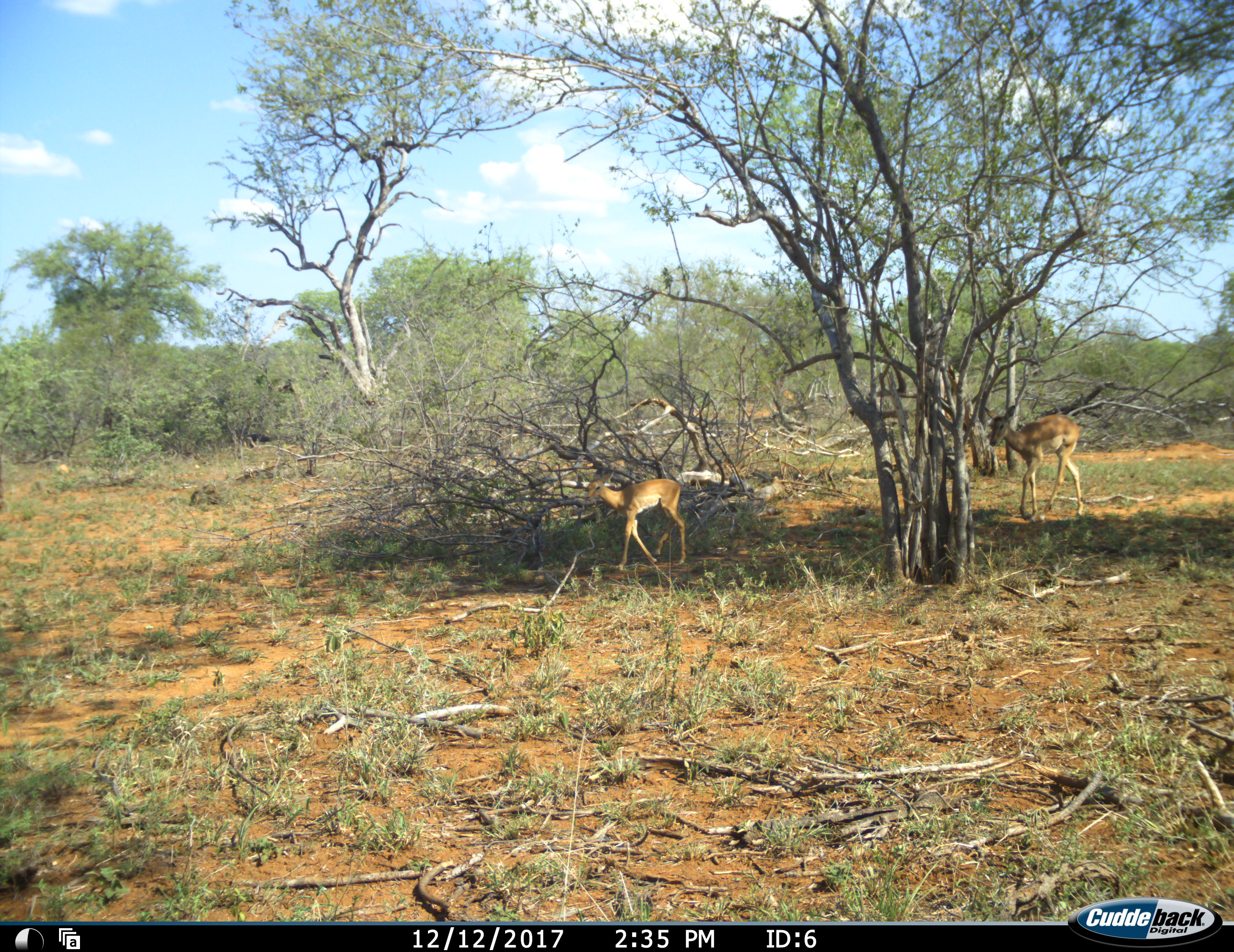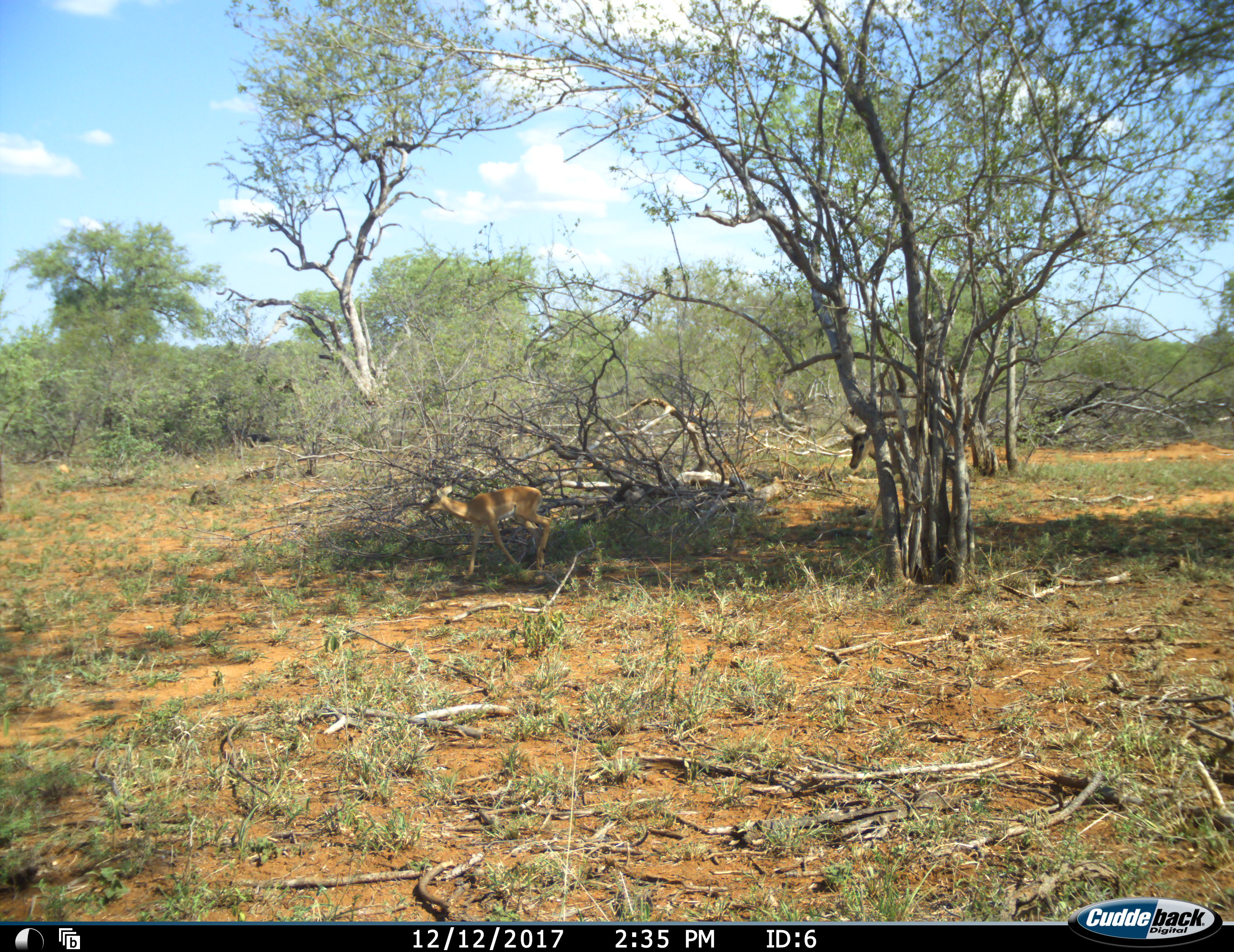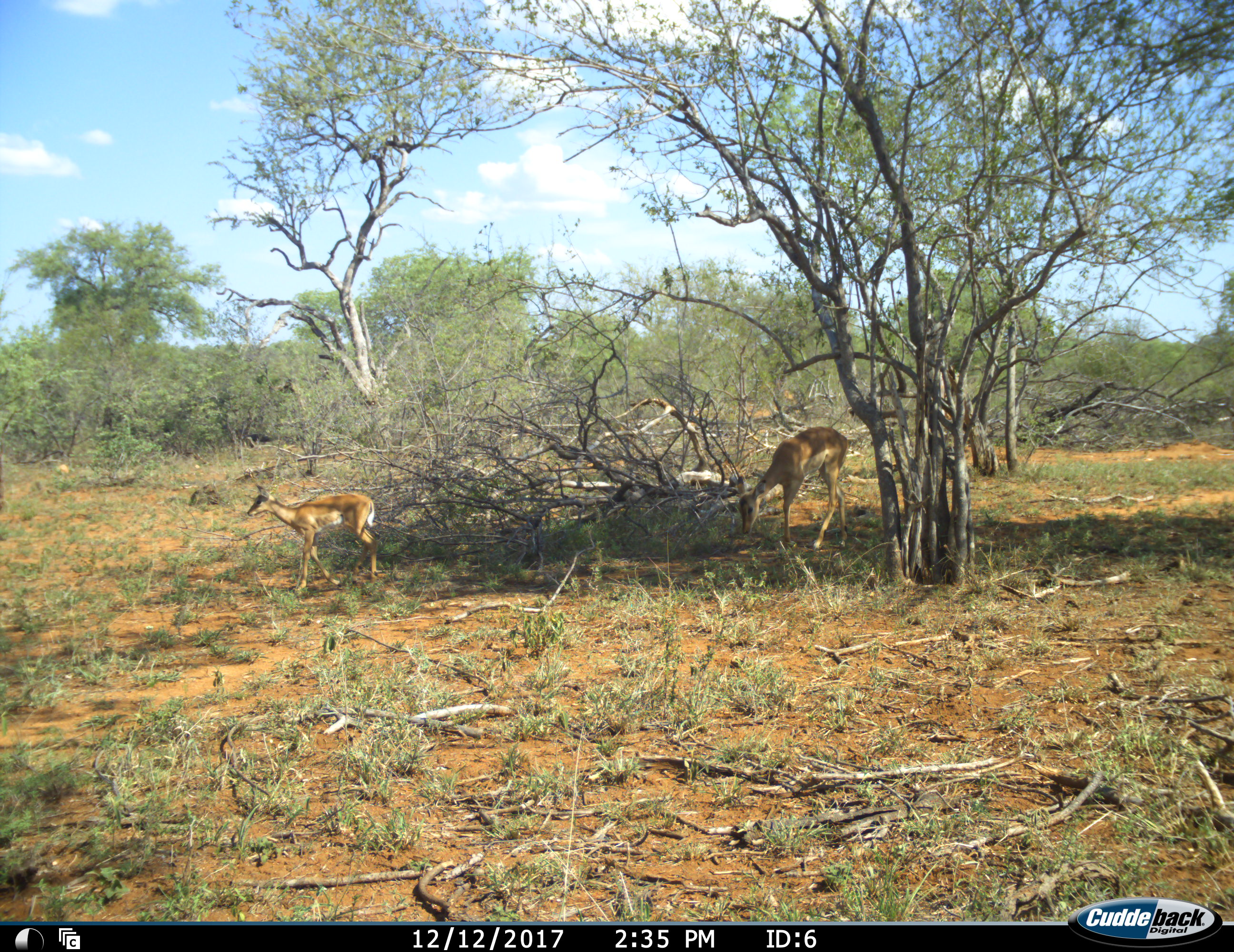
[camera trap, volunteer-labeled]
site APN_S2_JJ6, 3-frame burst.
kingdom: Animalia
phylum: Chordata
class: Mammalia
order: Artiodactyla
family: Bovidae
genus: Aepyceros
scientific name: Aepyceros melampus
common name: impala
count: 2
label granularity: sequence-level